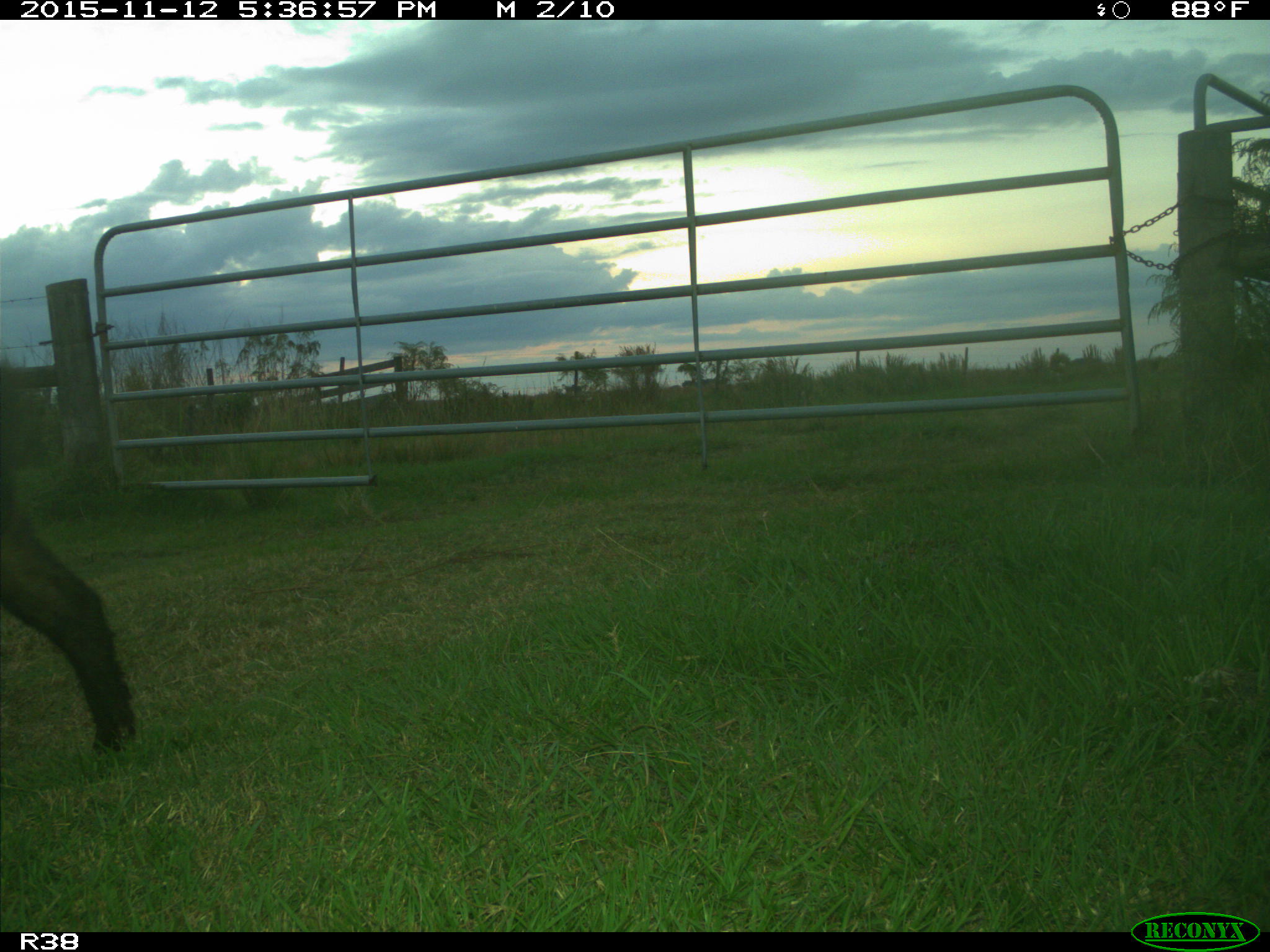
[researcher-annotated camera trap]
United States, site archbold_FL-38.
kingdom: Animalia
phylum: Chordata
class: Mammalia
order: Artiodactyla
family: Suidae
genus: Sus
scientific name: Sus scrofa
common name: wild boar